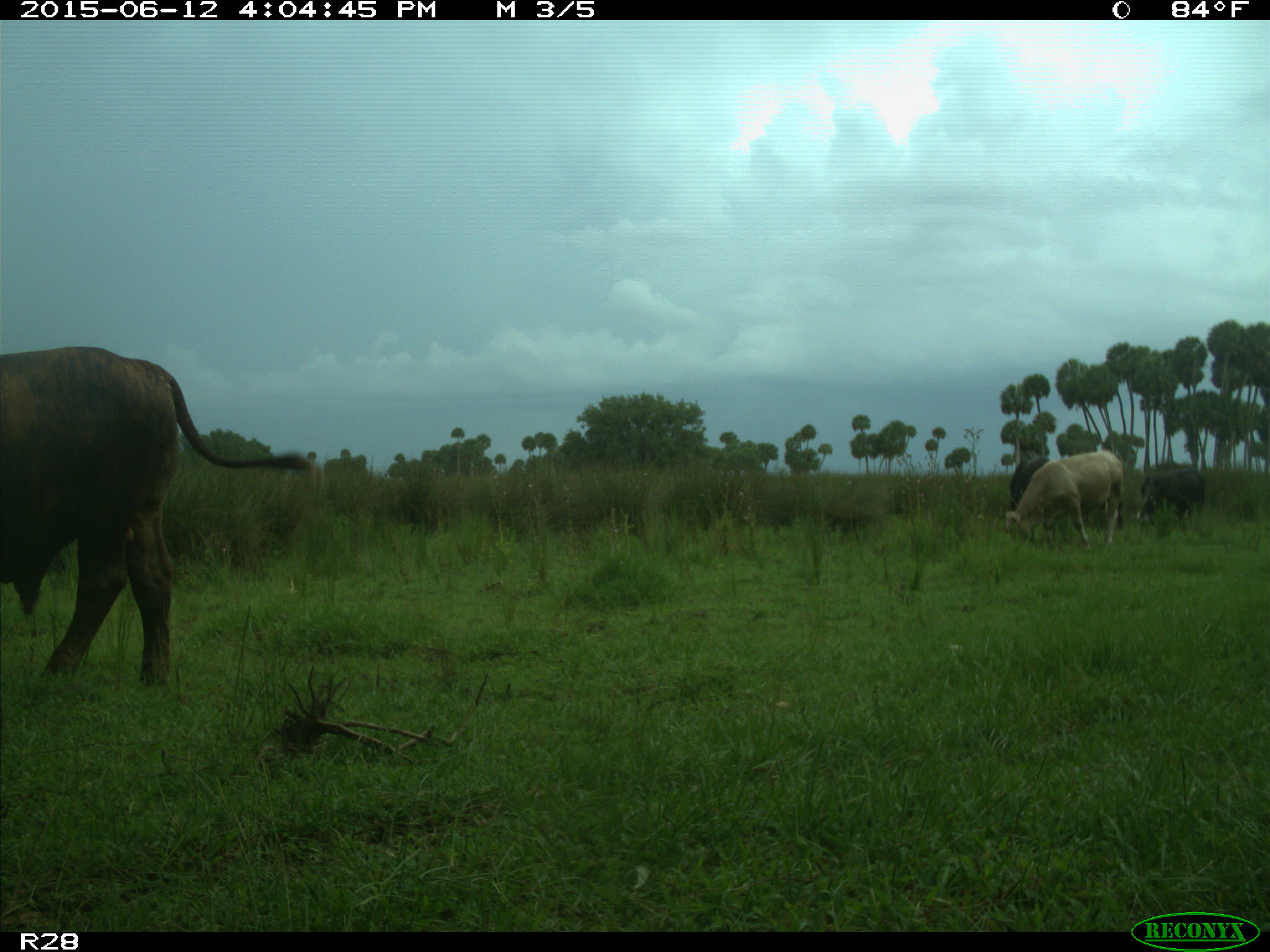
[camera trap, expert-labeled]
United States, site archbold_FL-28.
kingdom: Animalia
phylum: Chordata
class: Mammalia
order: Artiodactyla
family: Bovidae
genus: Bos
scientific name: Bos taurus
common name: domestic cow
Bos taurus (domestic cow).